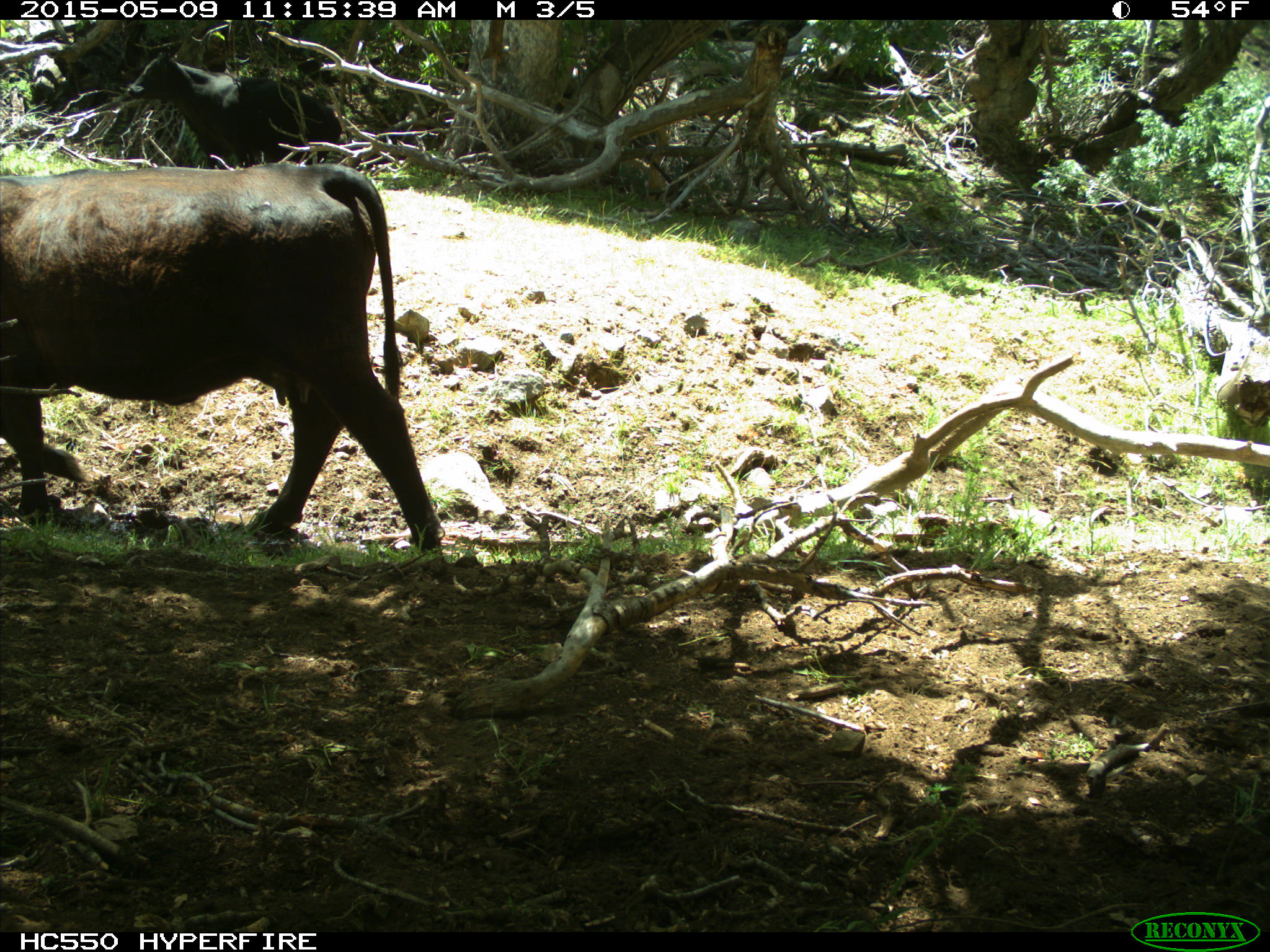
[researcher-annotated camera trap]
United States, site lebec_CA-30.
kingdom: Animalia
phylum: Chordata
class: Mammalia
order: Artiodactyla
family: Bovidae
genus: Bos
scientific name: Bos taurus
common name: domestic cow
Bos taurus (domestic cow).